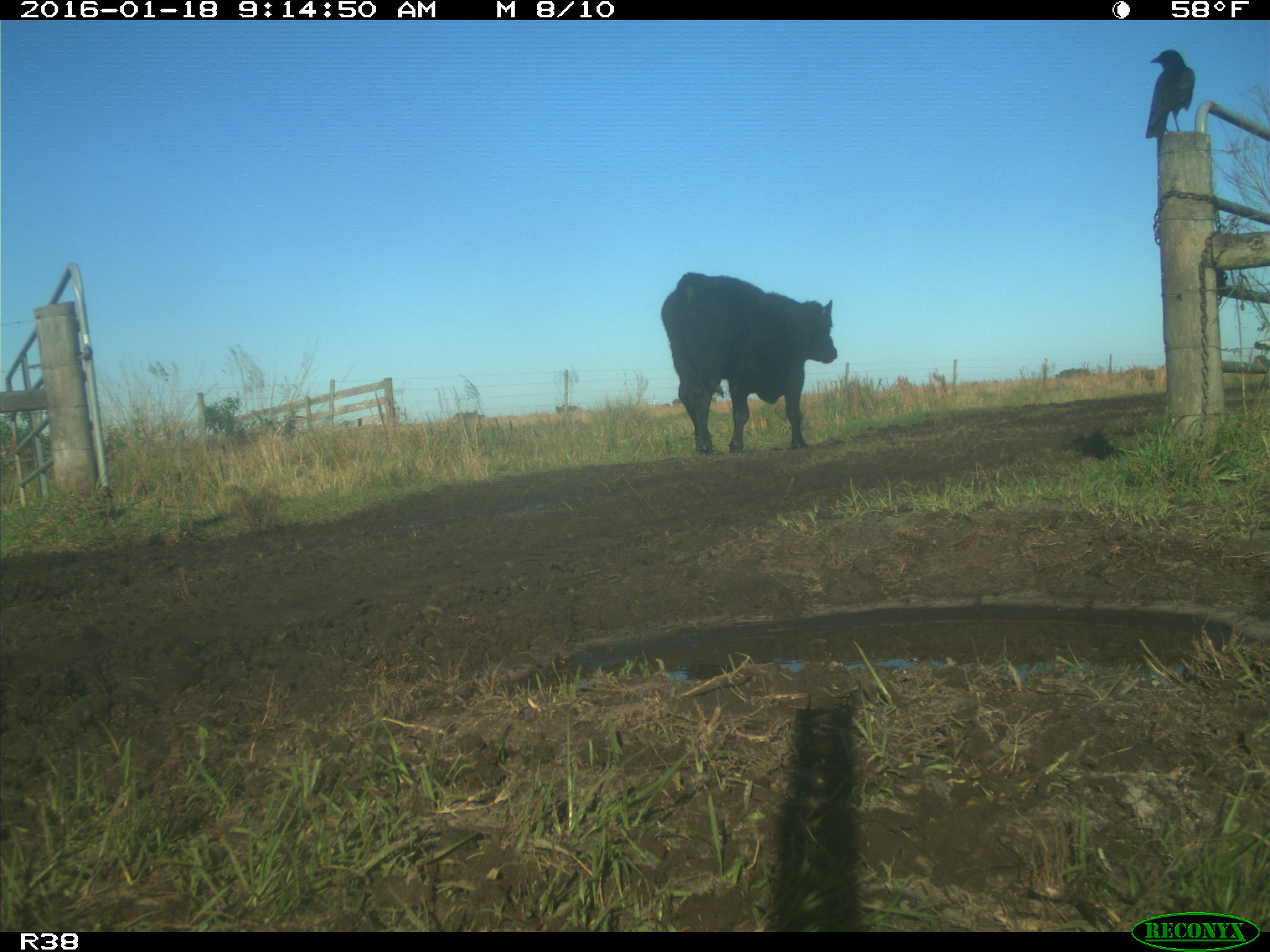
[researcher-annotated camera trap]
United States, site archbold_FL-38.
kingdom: Animalia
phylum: Chordata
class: Mammalia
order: Artiodactyla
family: Bovidae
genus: Bos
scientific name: Bos taurus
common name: domestic cow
Bos taurus (domestic cow).